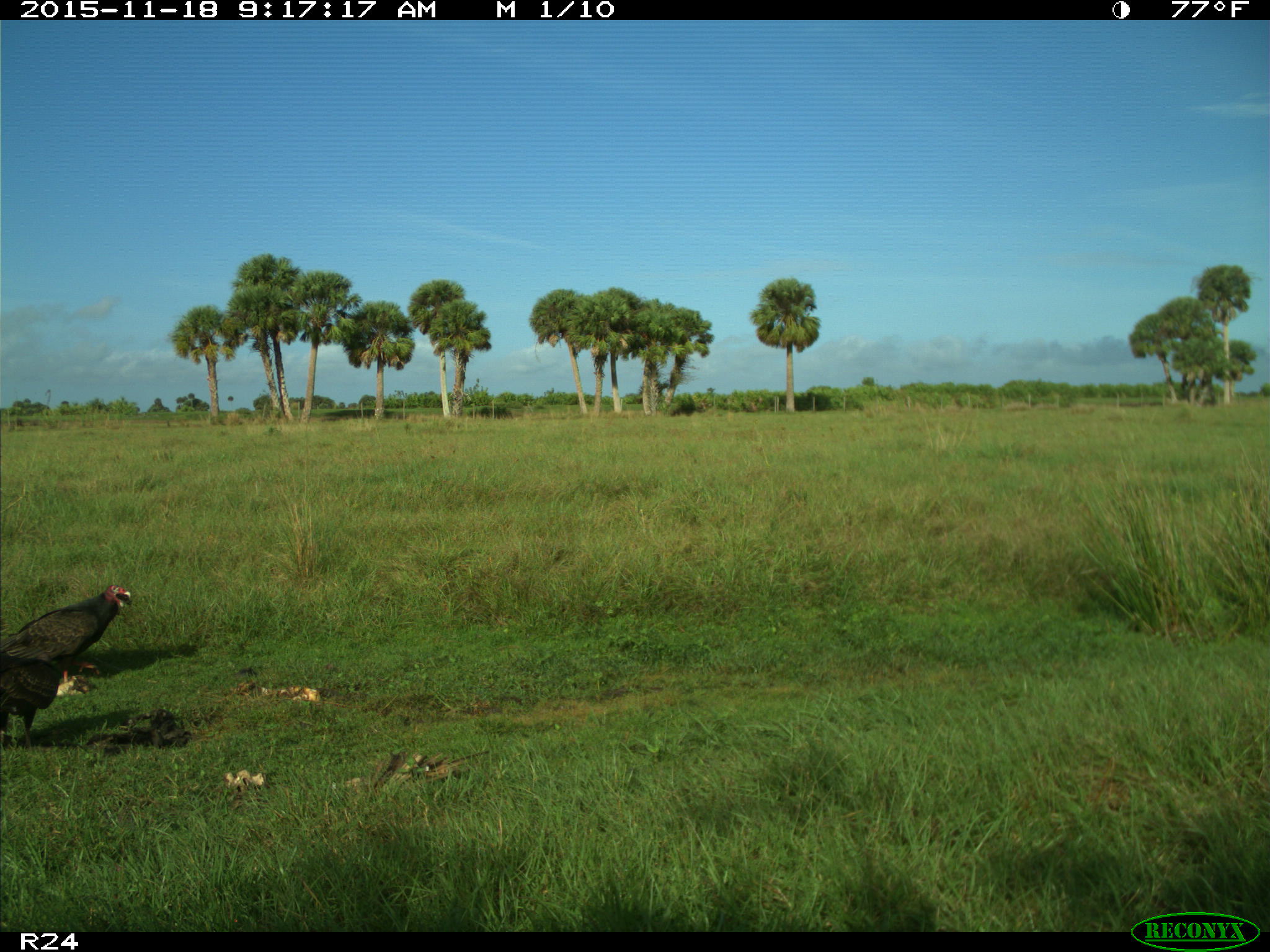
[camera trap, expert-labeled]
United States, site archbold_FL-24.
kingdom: Animalia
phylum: Chordata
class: Aves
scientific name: Aves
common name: birds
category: unidentified bird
Unidentified bird (birds) (Aves).